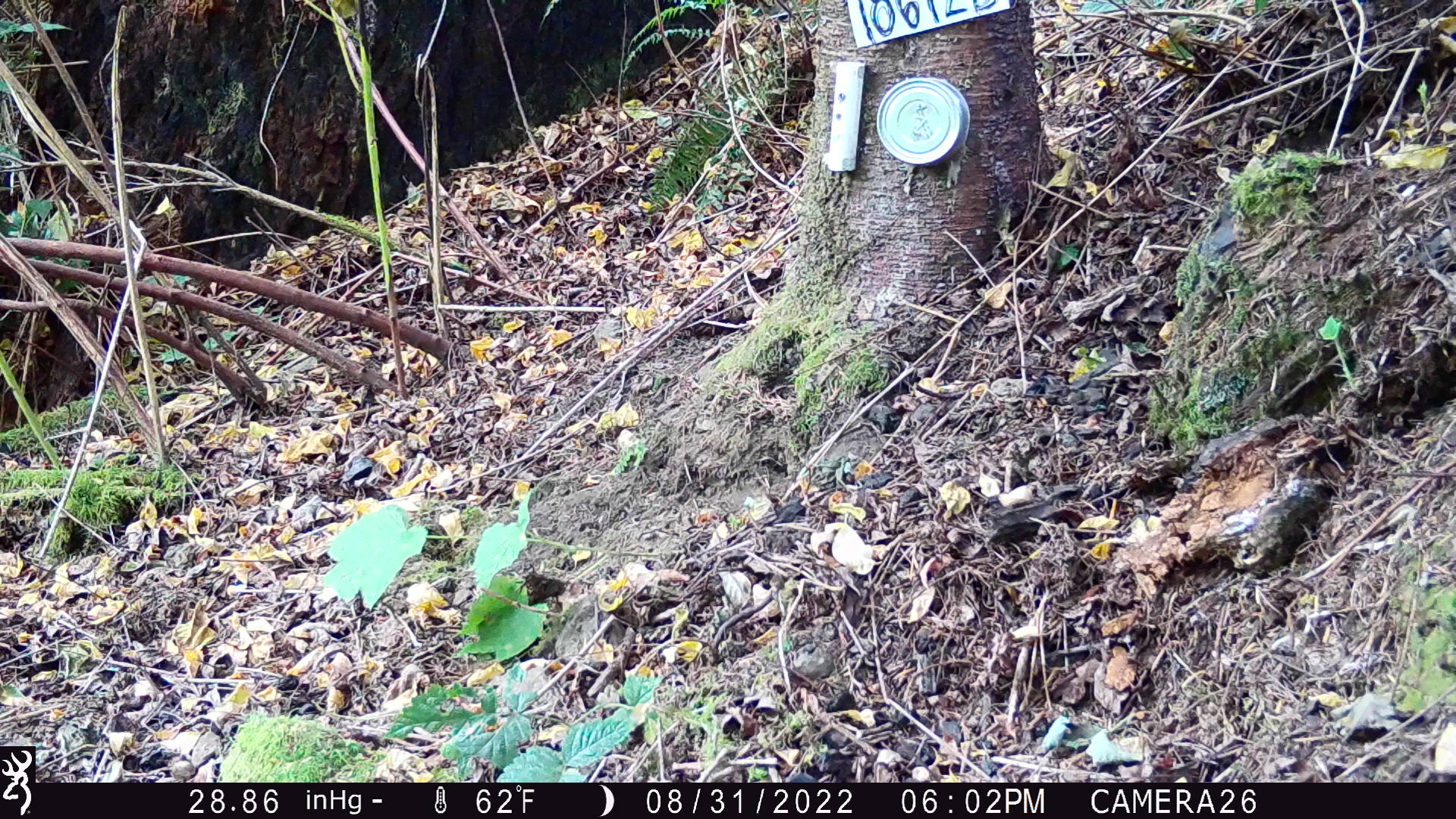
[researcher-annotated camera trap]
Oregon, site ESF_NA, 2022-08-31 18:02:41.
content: no animal present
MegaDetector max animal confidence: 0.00